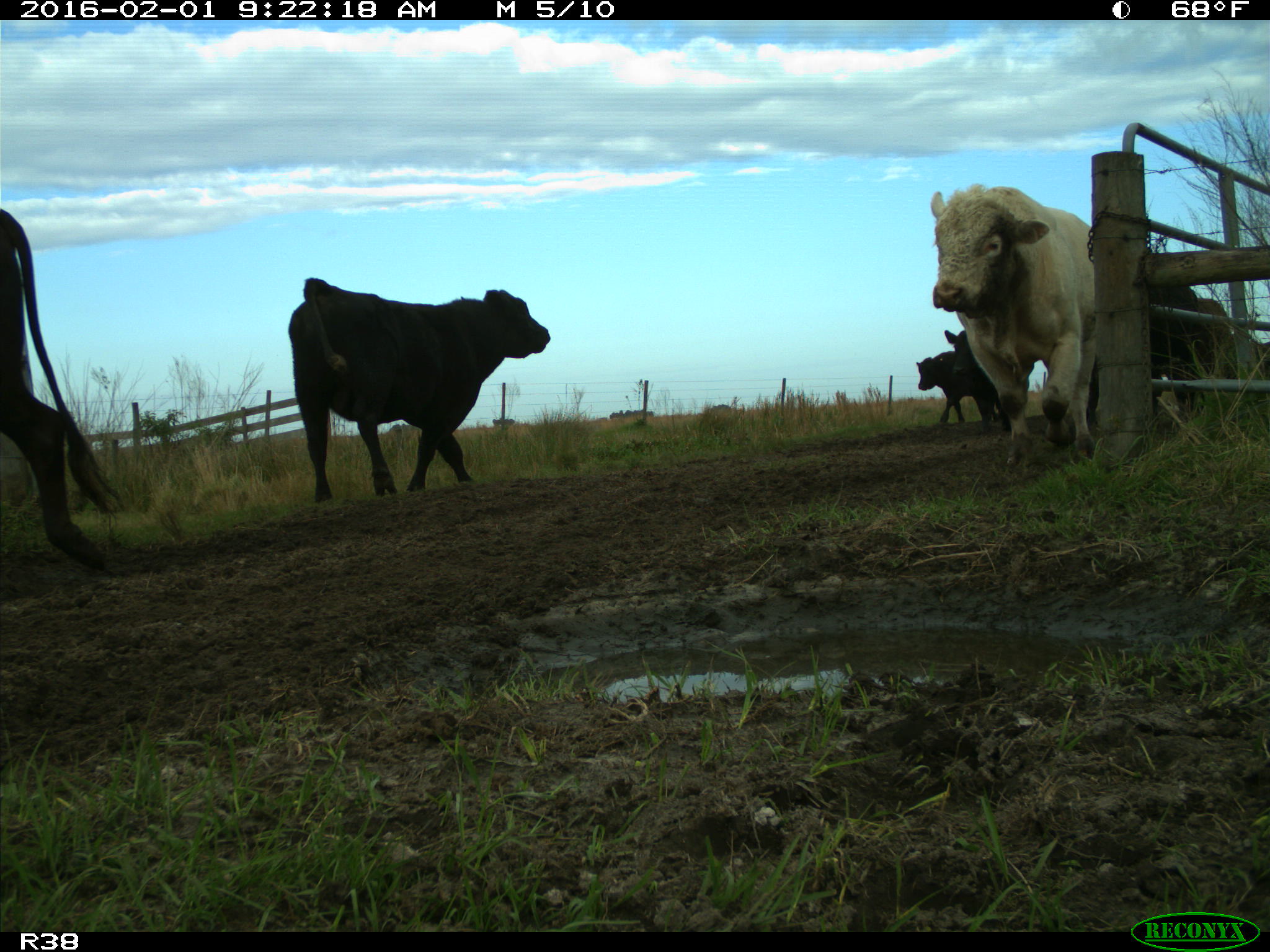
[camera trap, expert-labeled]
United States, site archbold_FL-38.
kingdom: Animalia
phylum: Chordata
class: Mammalia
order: Artiodactyla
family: Bovidae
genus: Bos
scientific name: Bos taurus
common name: domestic cow